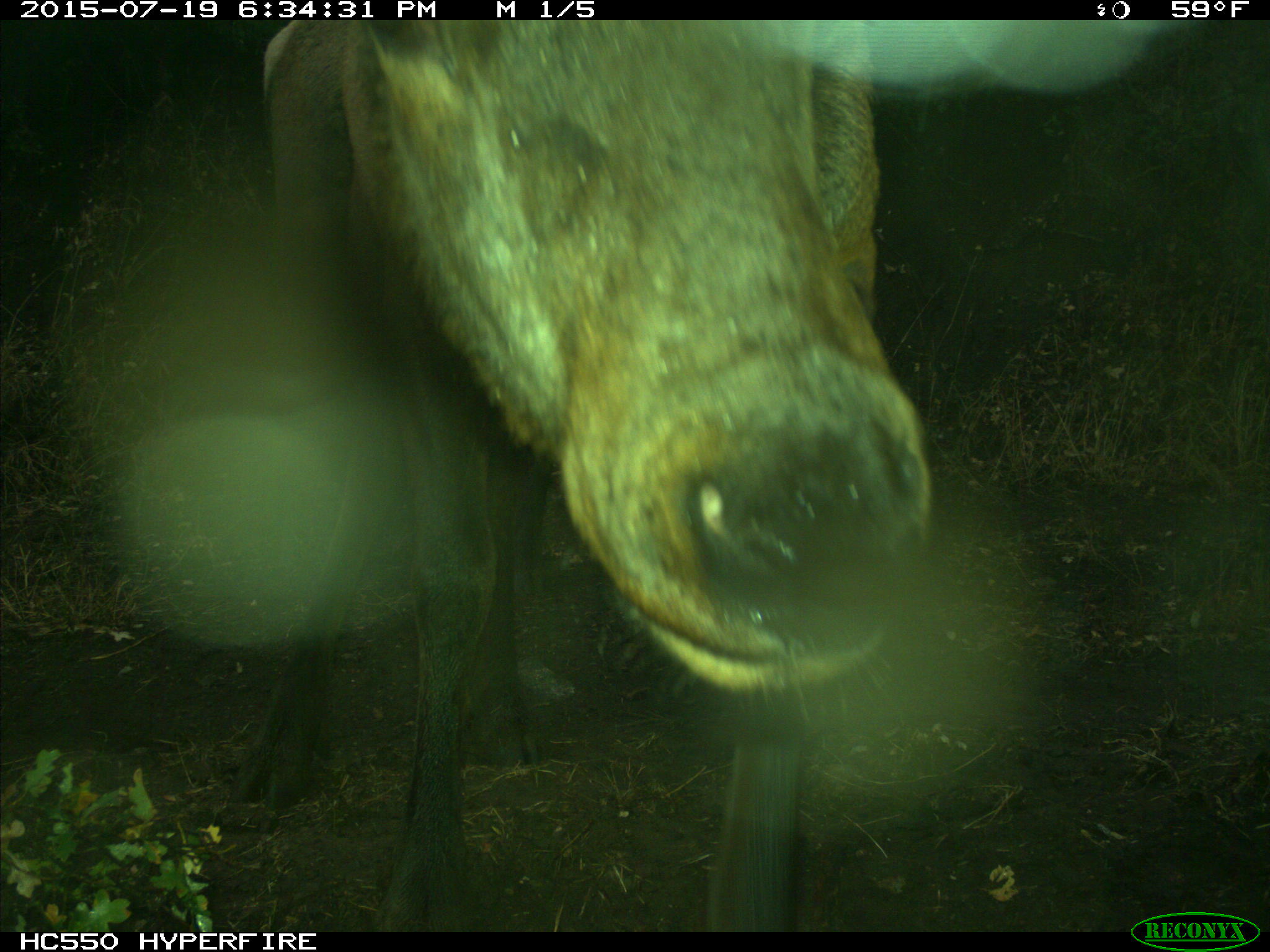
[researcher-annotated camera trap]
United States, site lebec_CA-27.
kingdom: Animalia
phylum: Chordata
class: Mammalia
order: Artiodactyla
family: Cervidae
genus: Cervus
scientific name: Cervus canadensis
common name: elk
Cervus canadensis (elk).